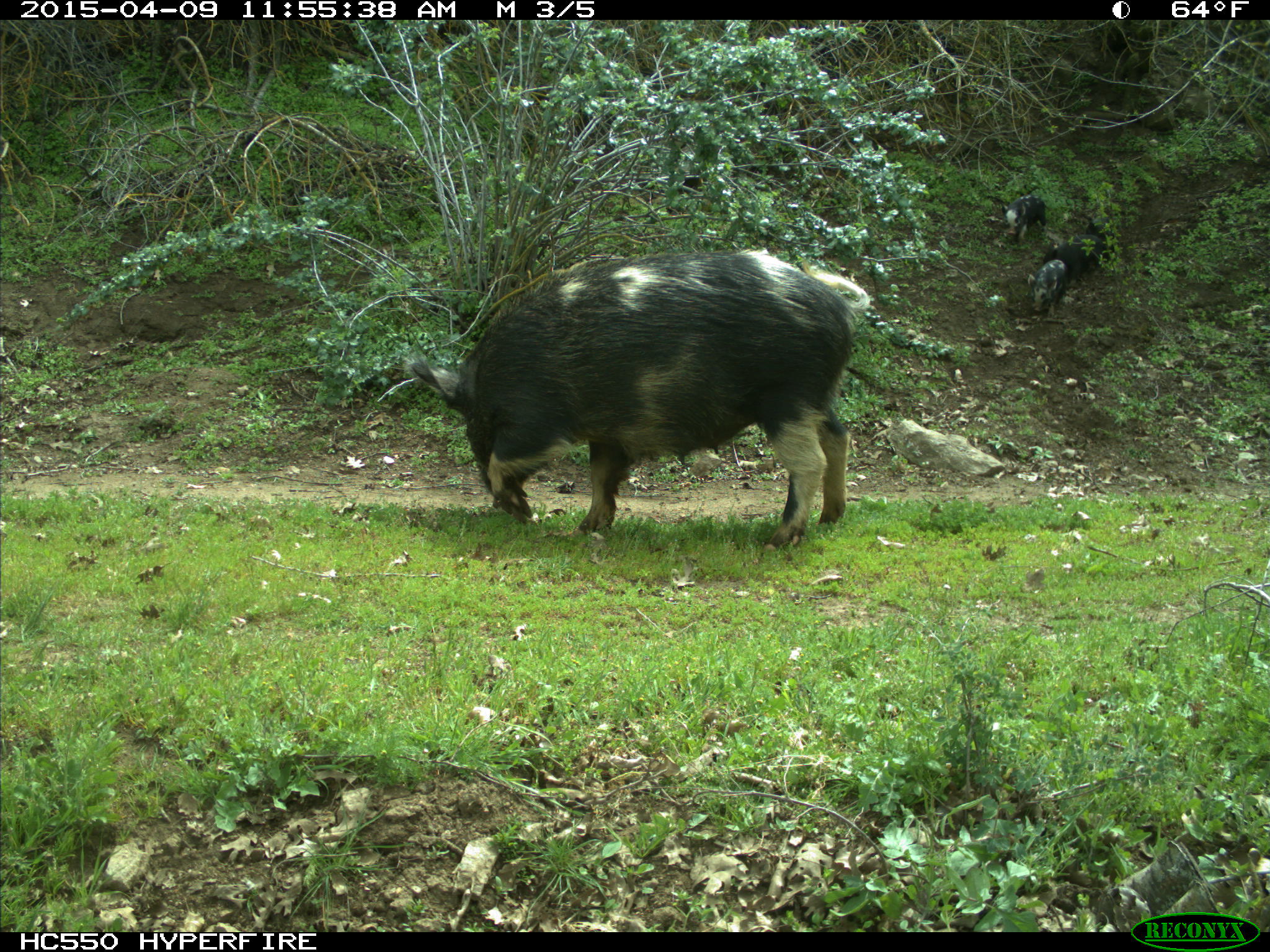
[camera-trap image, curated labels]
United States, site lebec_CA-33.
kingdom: Animalia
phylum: Chordata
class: Mammalia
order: Artiodactyla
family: Suidae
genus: Sus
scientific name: Sus scrofa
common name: wild boar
Sus scrofa (wild boar).